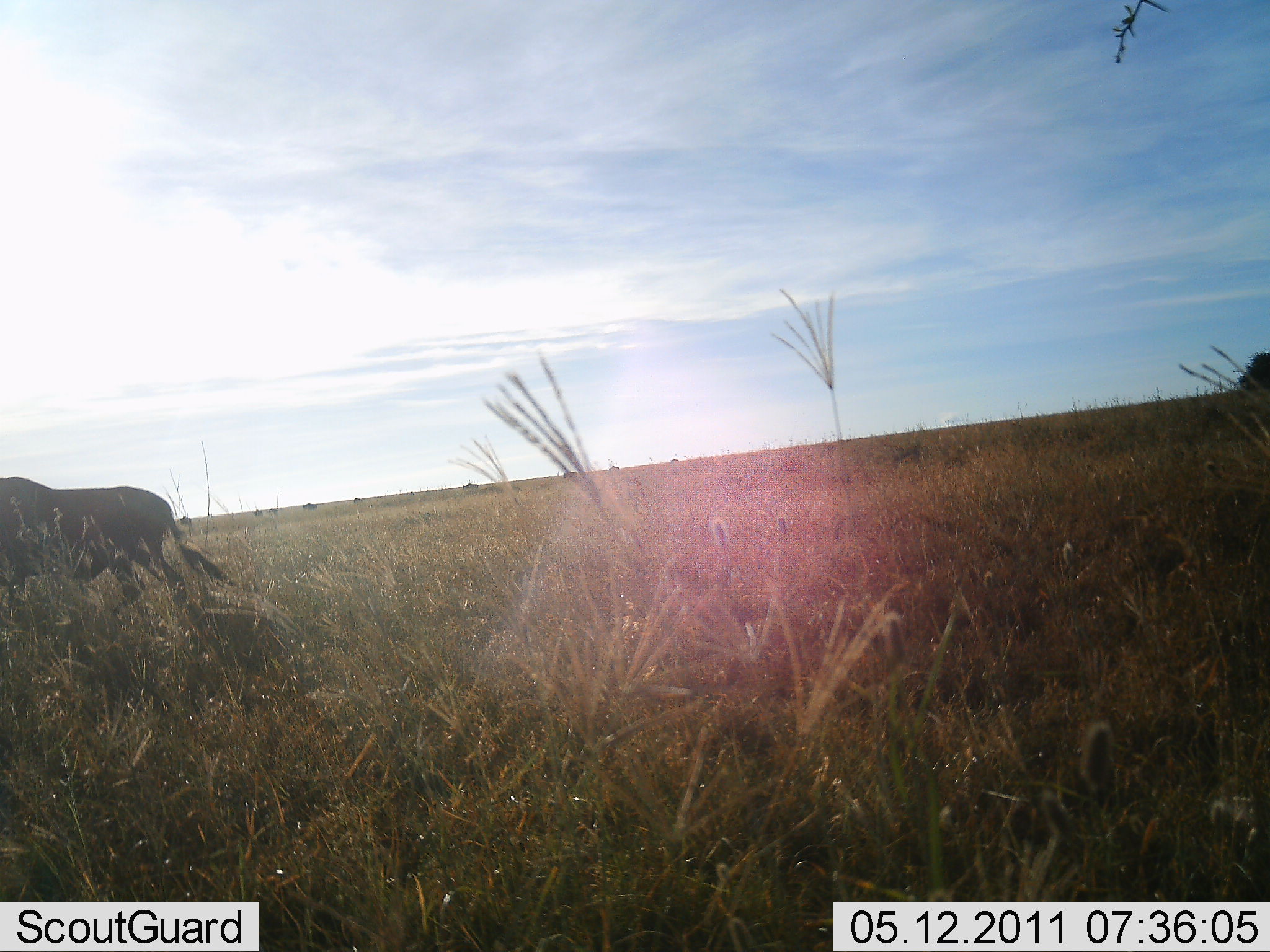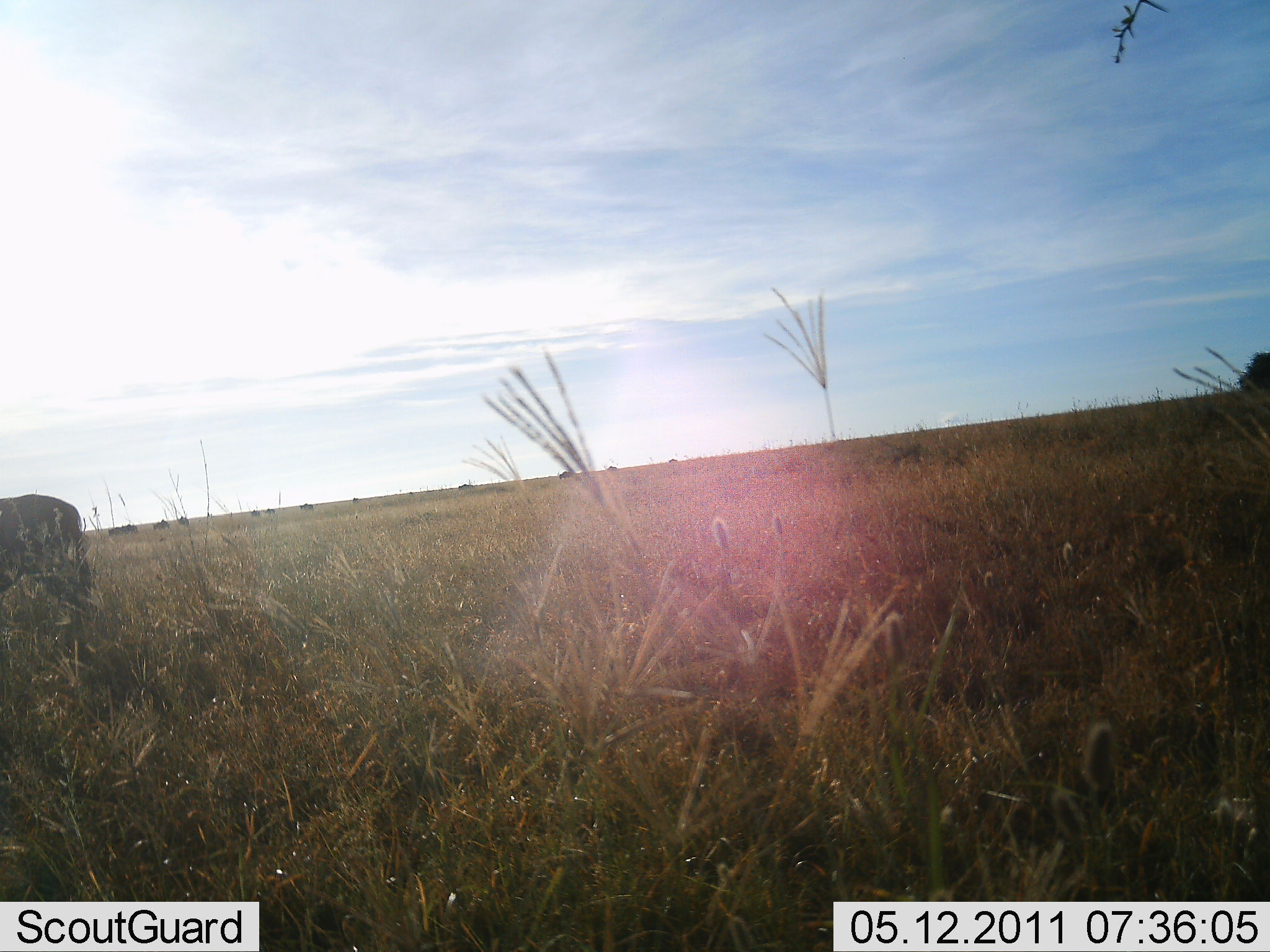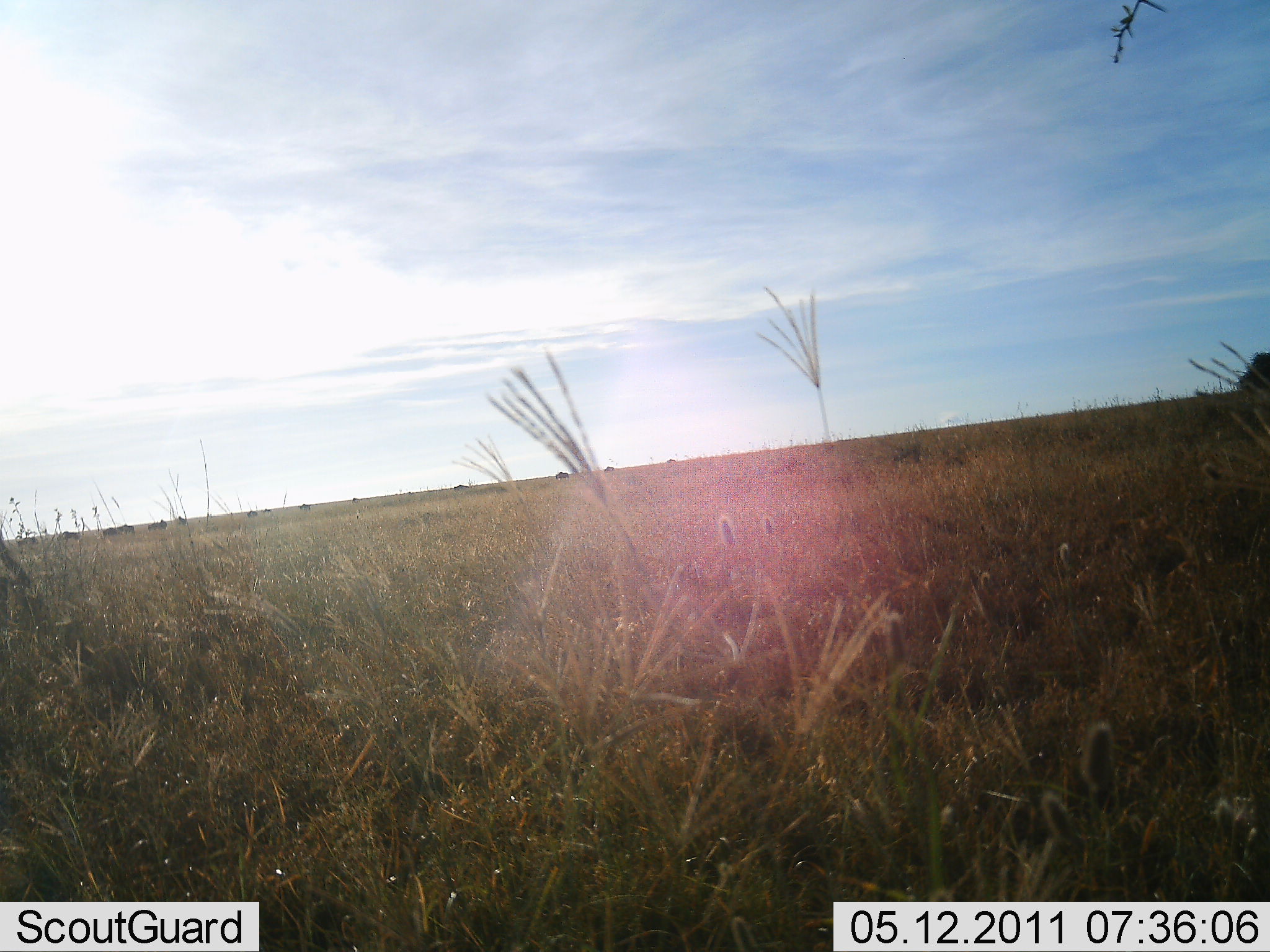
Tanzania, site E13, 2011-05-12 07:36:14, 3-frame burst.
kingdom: Animalia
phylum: Chordata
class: Mammalia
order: Artiodactyla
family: Bovidae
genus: Connochaetes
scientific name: Connochaetes taurinus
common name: blue wildebeest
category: wildebeest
Wildebeest (blue wildebeest) (Connochaetes taurinus), count 9. Behavior (volunteer vote fractions): standing 17%, resting 0%, moving 100%, interacting 0%. Young present (vote fraction): 0%. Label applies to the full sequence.